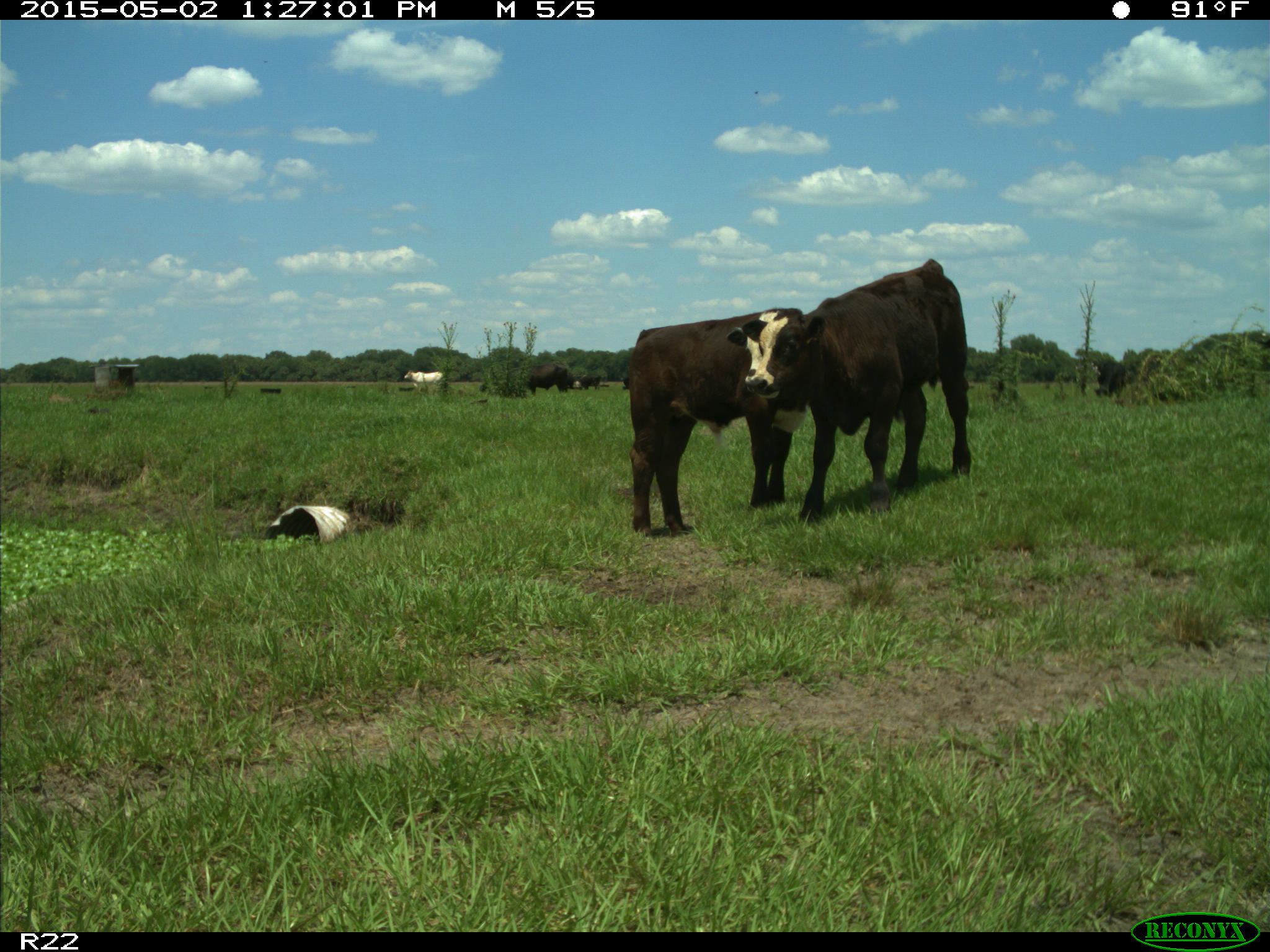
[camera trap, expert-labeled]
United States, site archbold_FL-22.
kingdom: Animalia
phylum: Chordata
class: Mammalia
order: Artiodactyla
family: Bovidae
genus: Bos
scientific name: Bos taurus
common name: domestic cow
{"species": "Bos taurus (domestic cow)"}